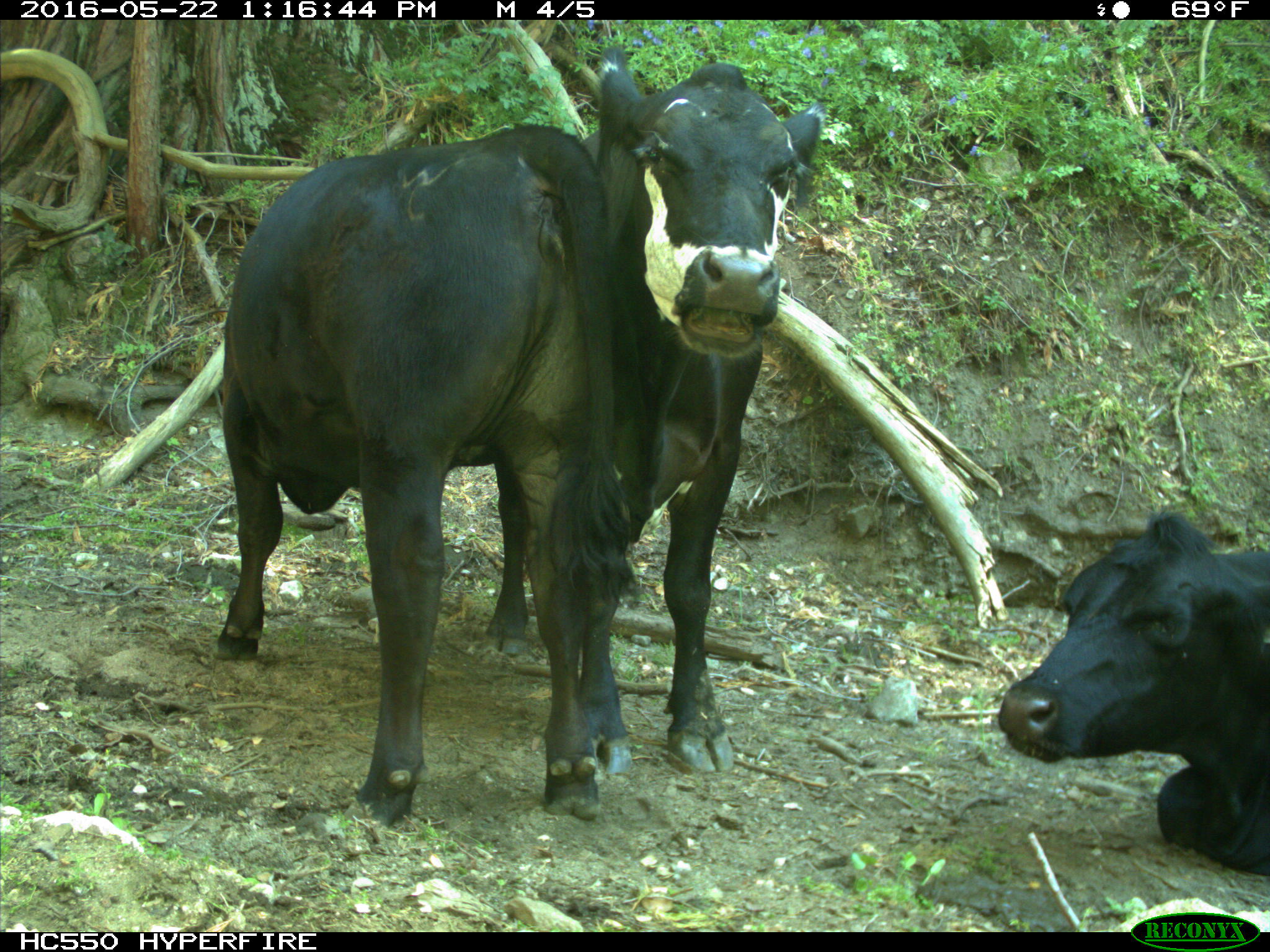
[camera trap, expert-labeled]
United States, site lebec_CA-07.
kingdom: Animalia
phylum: Chordata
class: Mammalia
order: Artiodactyla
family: Bovidae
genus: Bos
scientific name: Bos taurus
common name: domestic cow